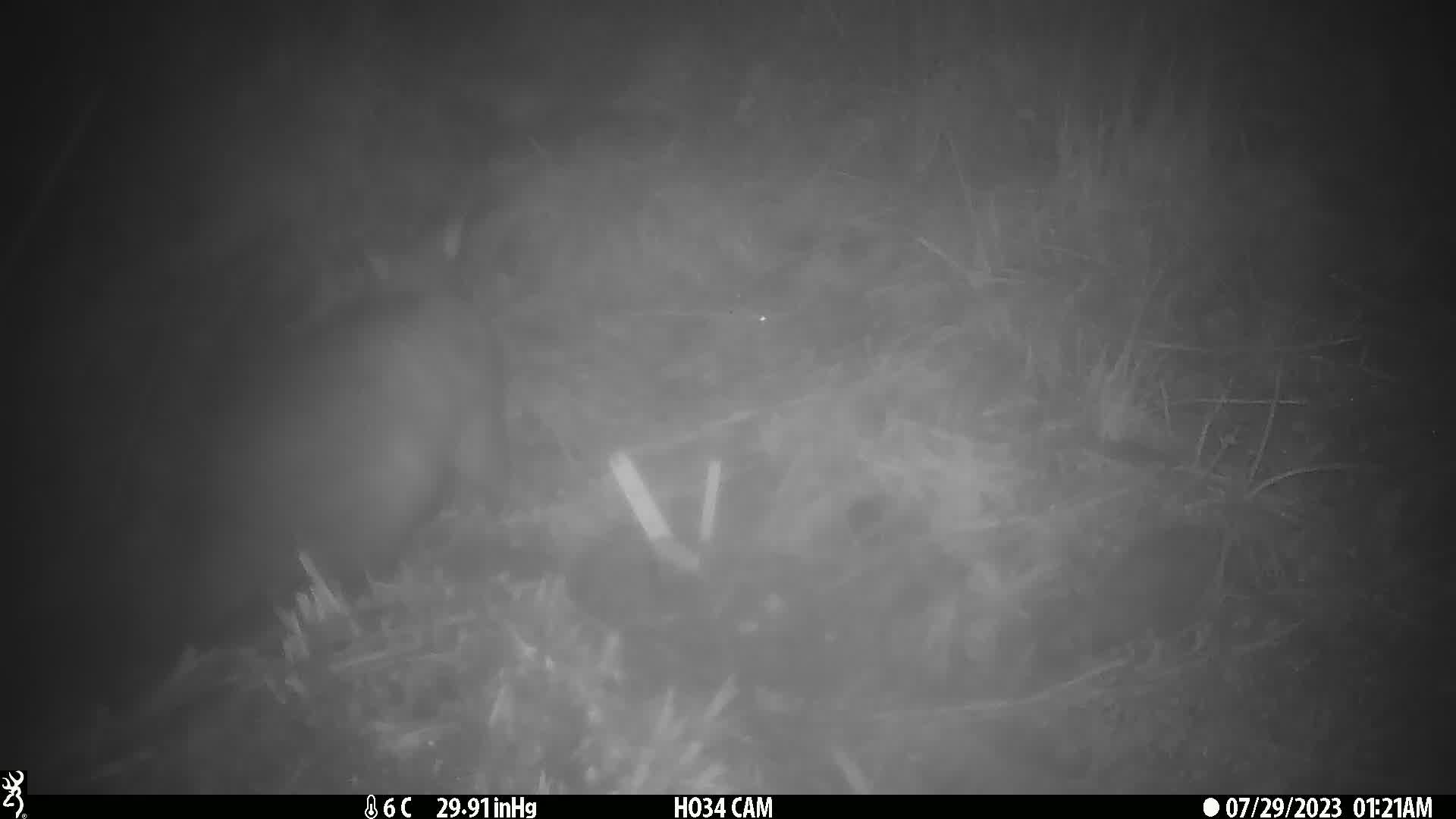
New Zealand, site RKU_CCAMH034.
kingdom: Animalia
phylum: Chordata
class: Mammalia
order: Diprotodontia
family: Phalangeridae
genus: Trichosurus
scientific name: Trichosurus vulpecula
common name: common brushtail possum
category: possum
Possum (common brushtail possum) (Trichosurus vulpecula).